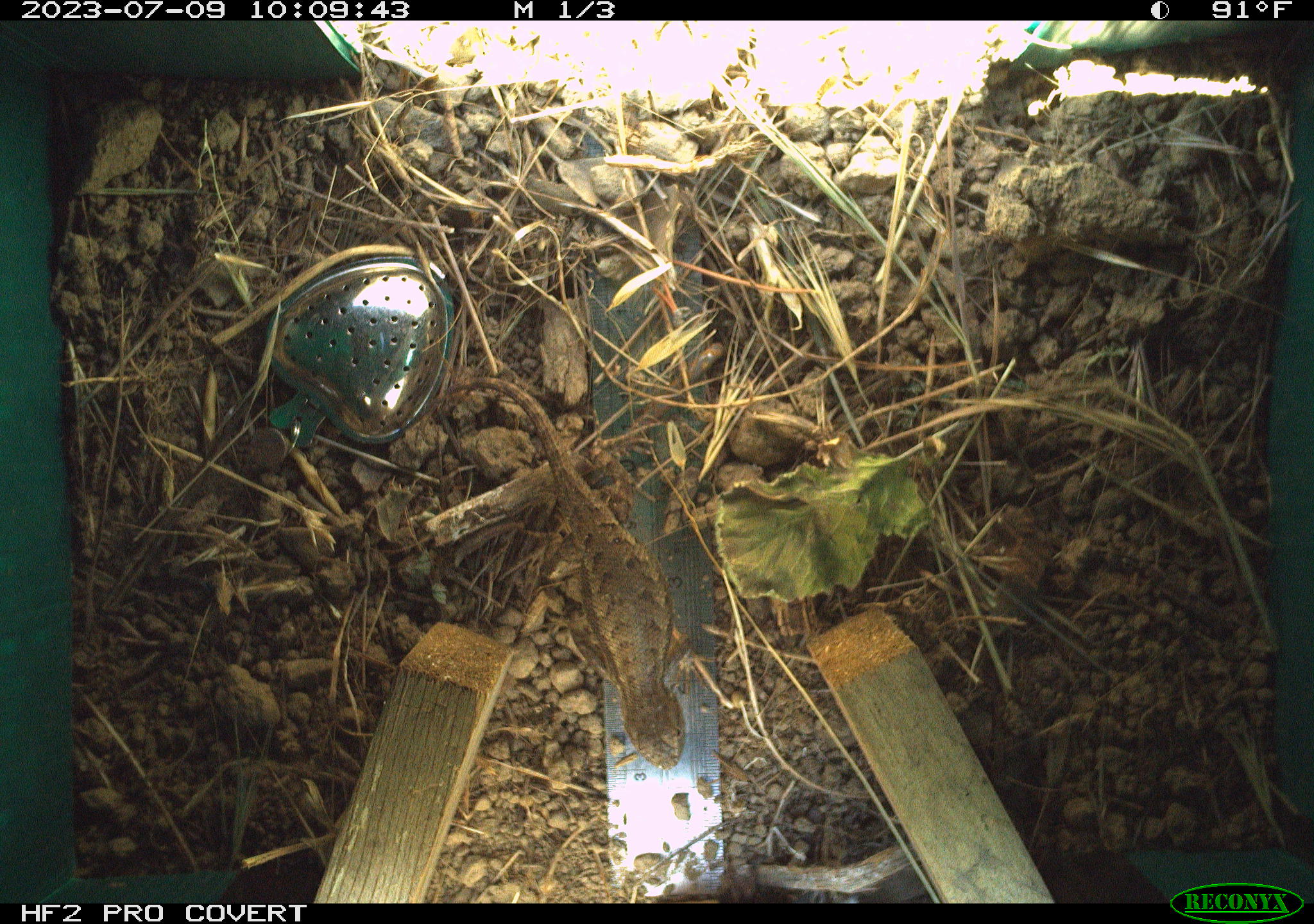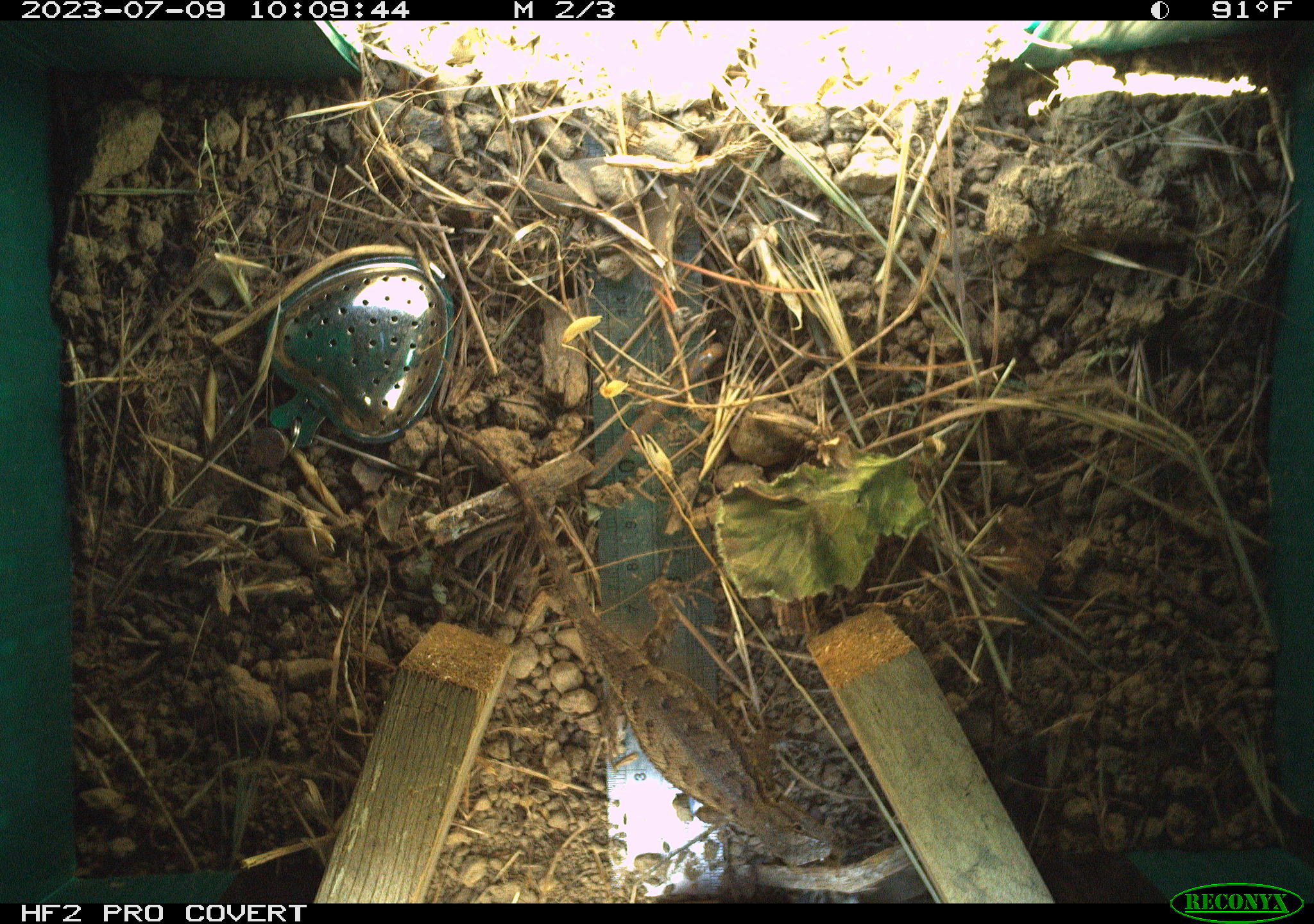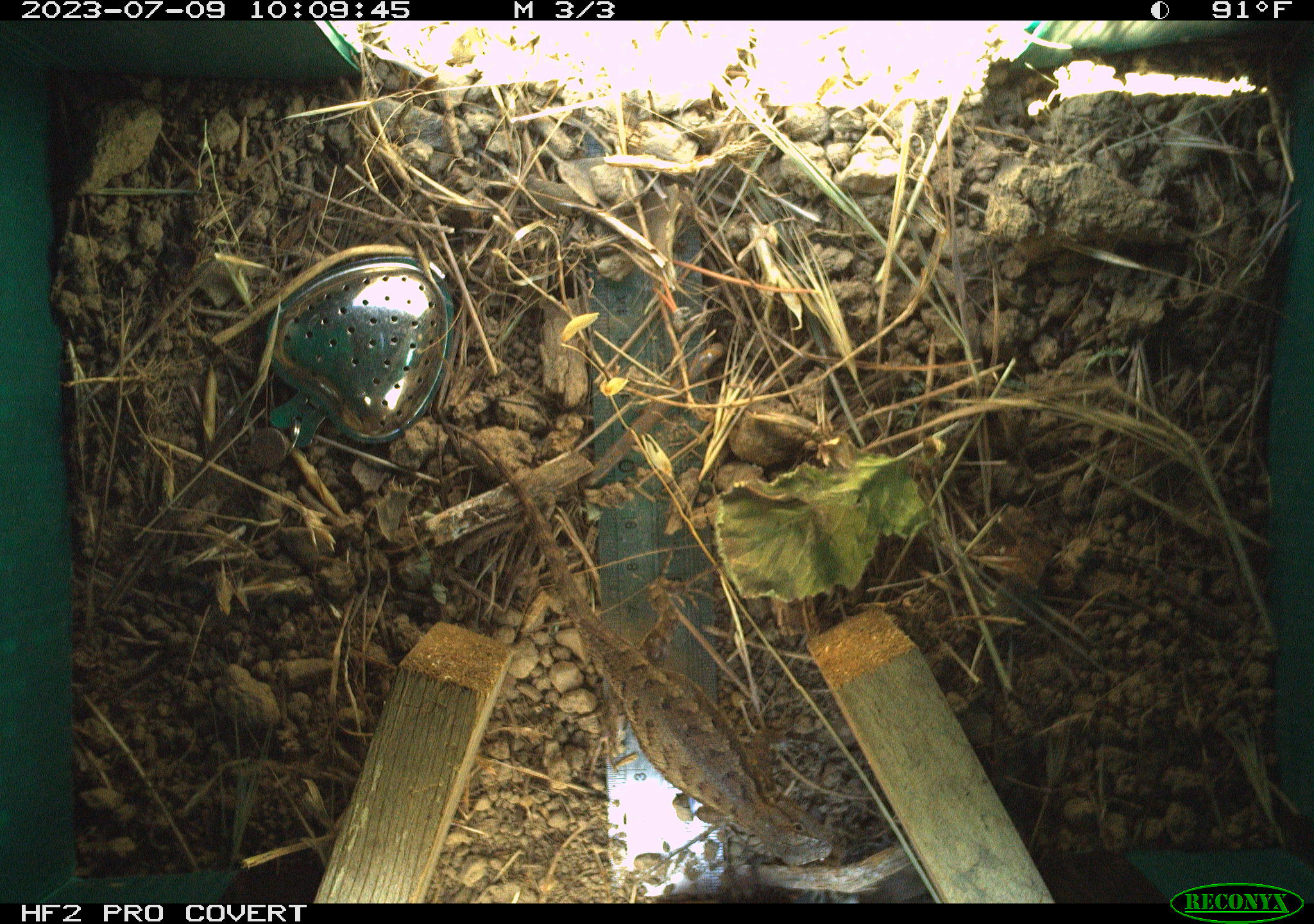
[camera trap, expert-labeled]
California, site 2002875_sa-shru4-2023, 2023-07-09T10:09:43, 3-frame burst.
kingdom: Animalia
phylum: Chordata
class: Reptilia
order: Squamata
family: Phrynosomatidae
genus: Sceloporus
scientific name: Sceloporus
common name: spiny lizards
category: sceloporus species